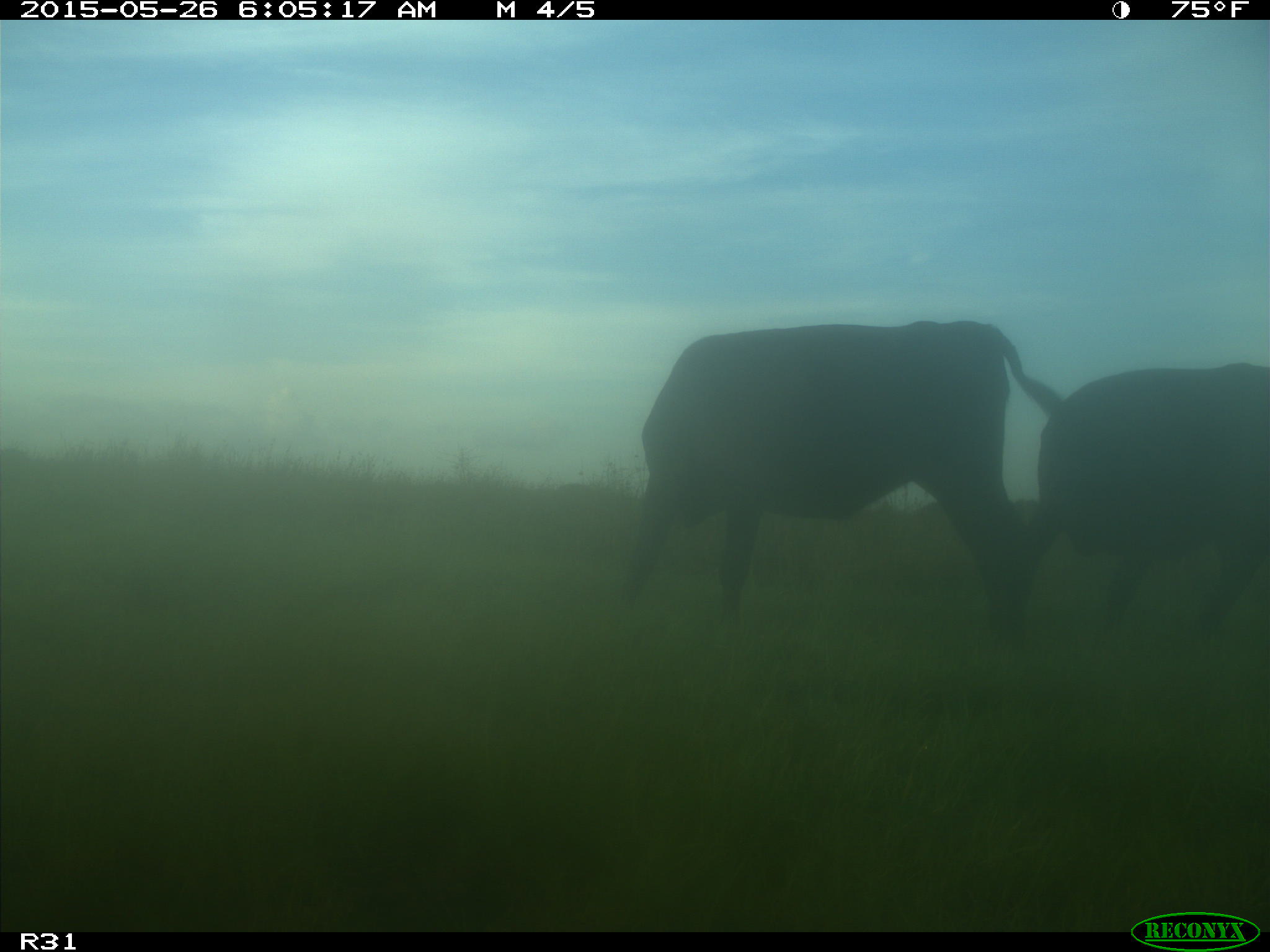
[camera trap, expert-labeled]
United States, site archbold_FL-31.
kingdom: Animalia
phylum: Chordata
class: Mammalia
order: Artiodactyla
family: Bovidae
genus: Bos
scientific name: Bos taurus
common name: domestic cow